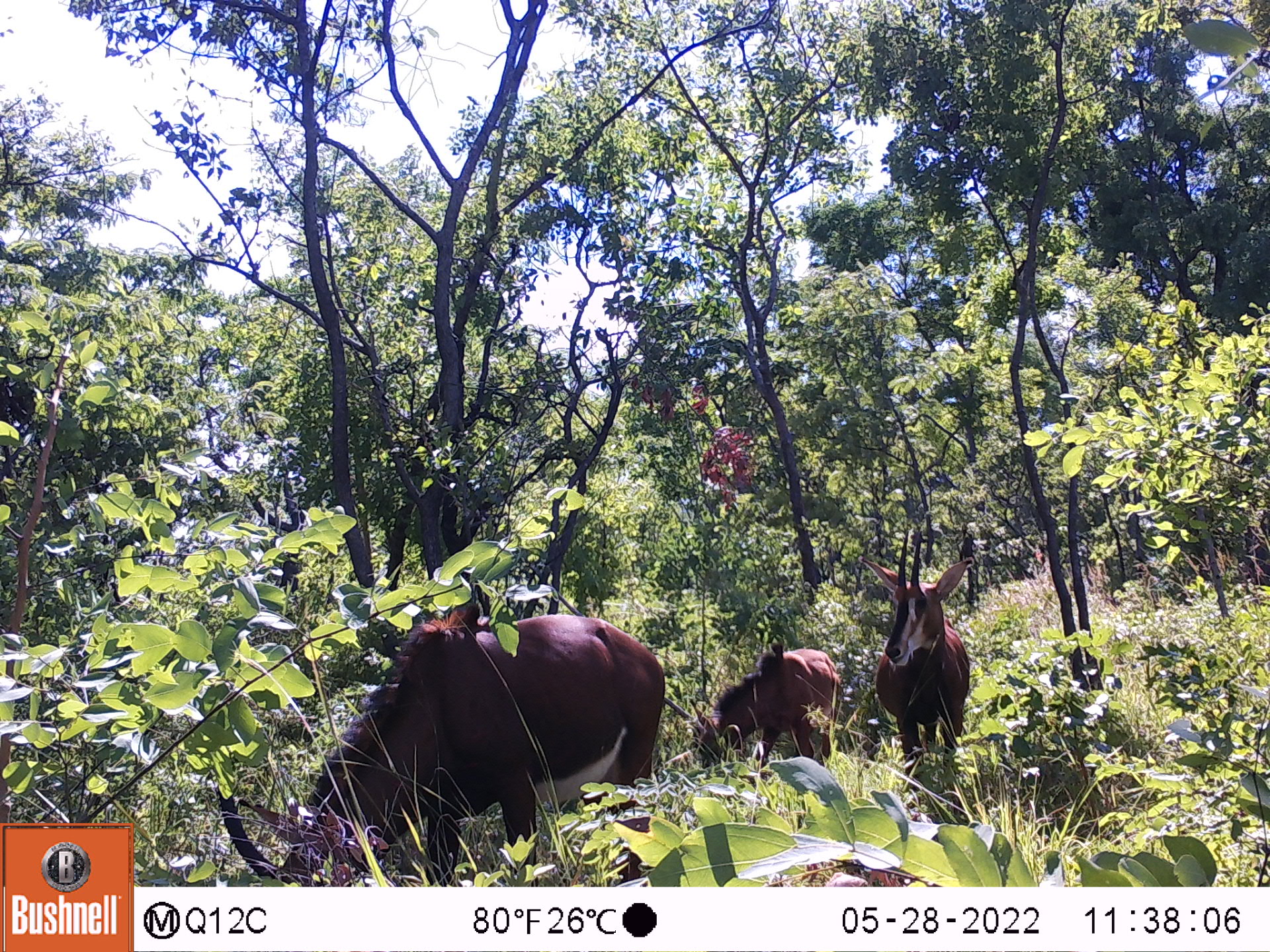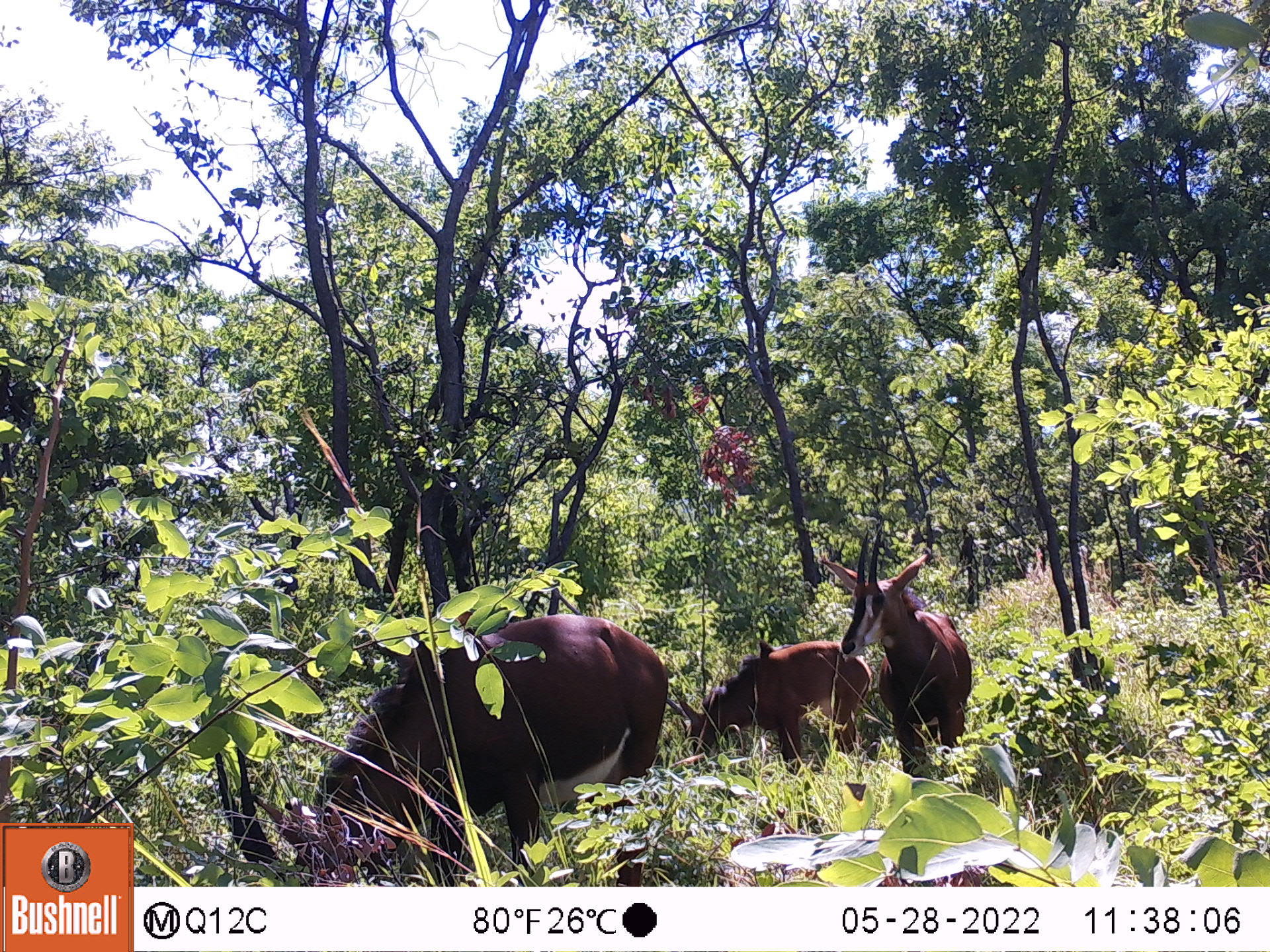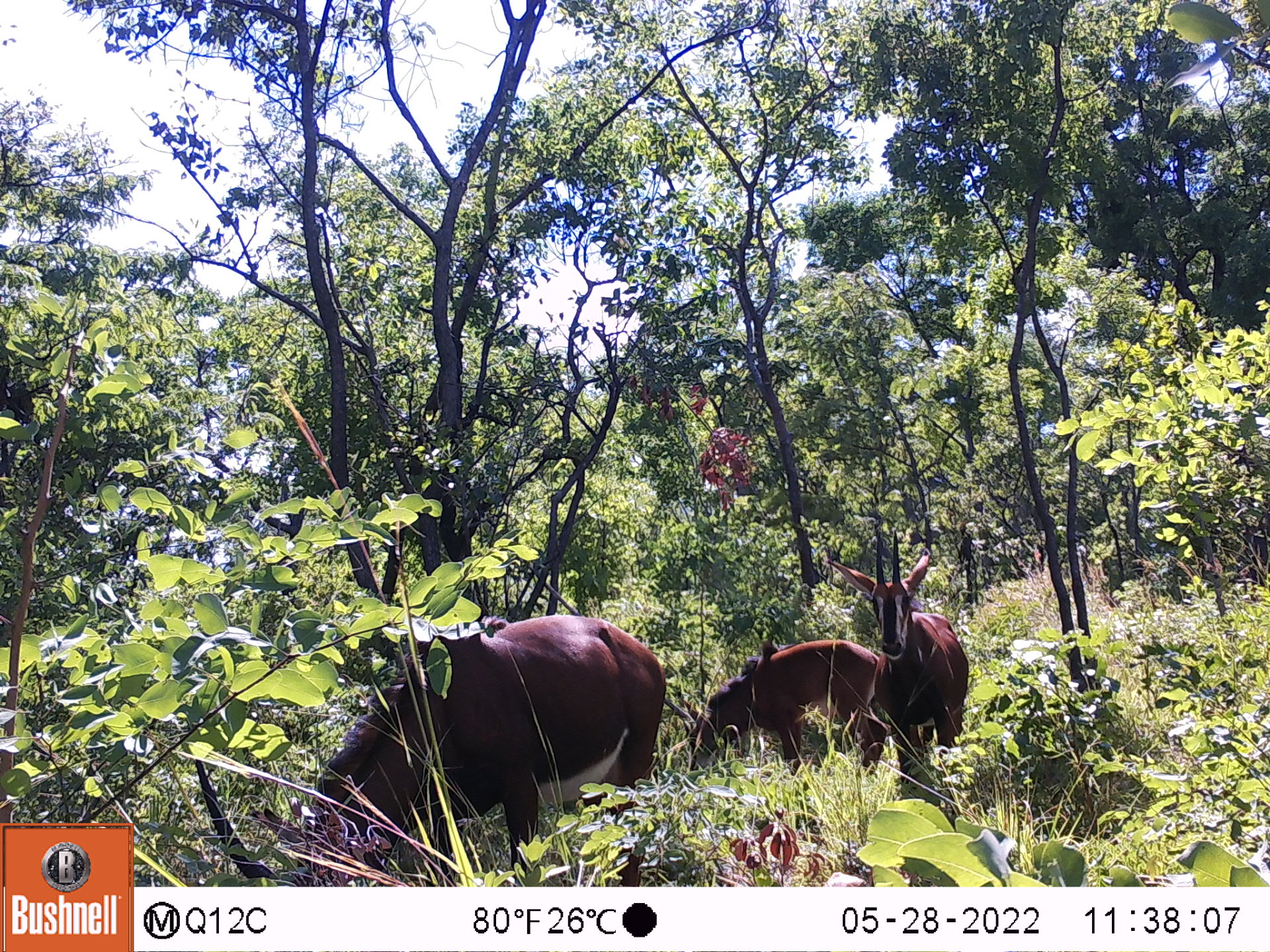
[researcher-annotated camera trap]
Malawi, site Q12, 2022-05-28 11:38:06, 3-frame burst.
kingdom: Animalia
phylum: Chordata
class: Mammalia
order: Artiodactyla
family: Bovidae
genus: Hippotragus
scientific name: Hippotragus niger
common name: sable antelope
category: sable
Sable (sable antelope) (Hippotragus niger), count 3.